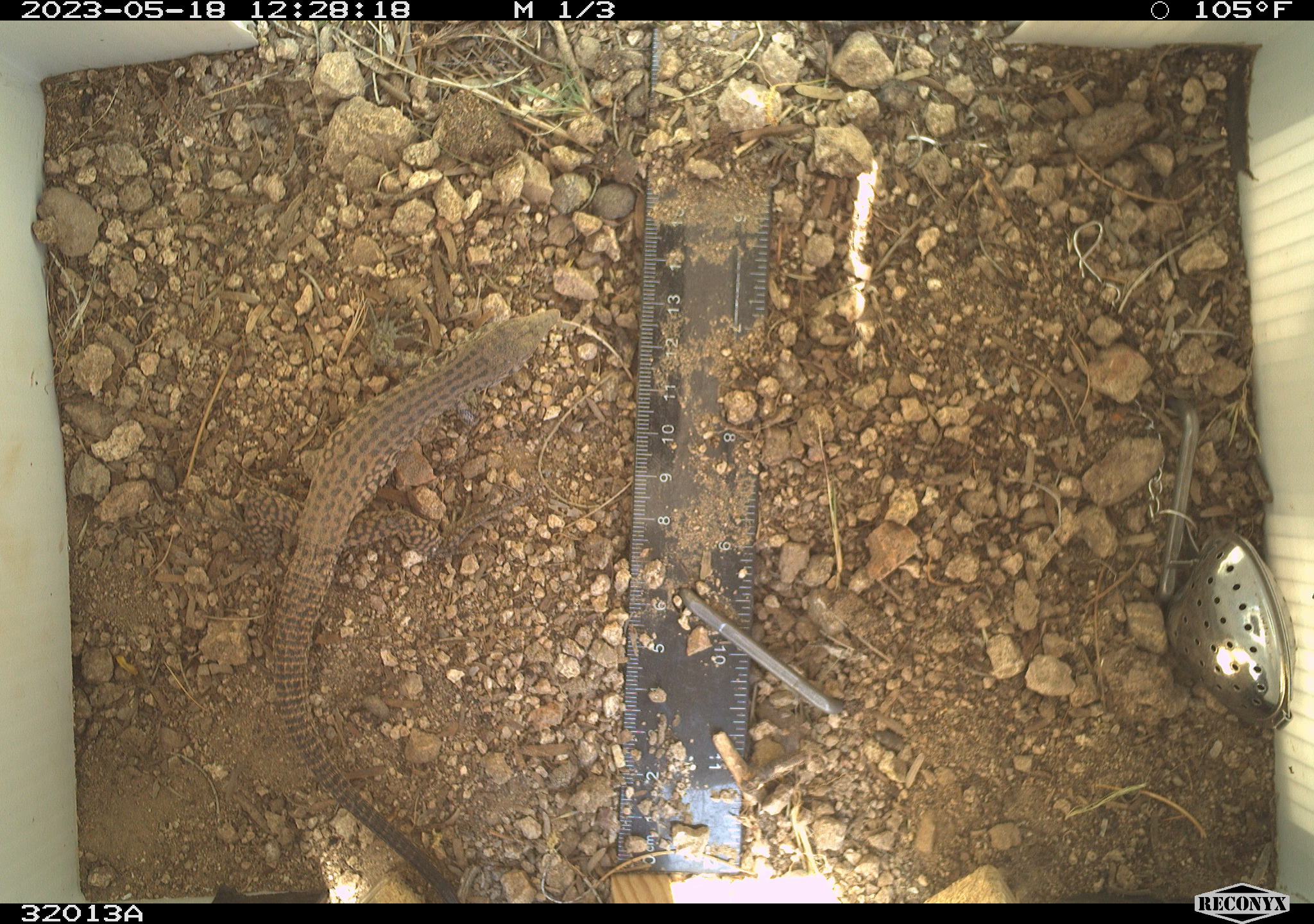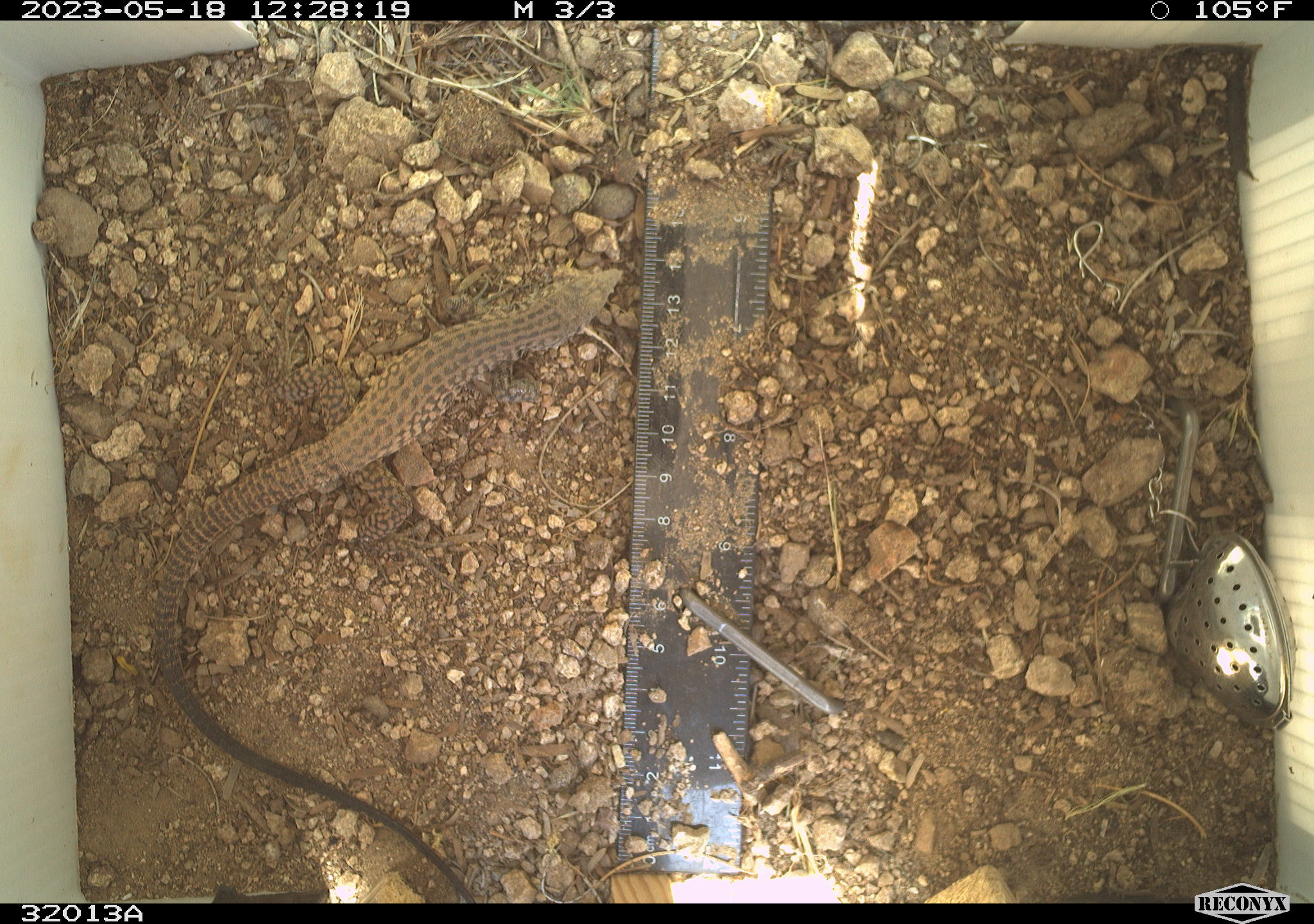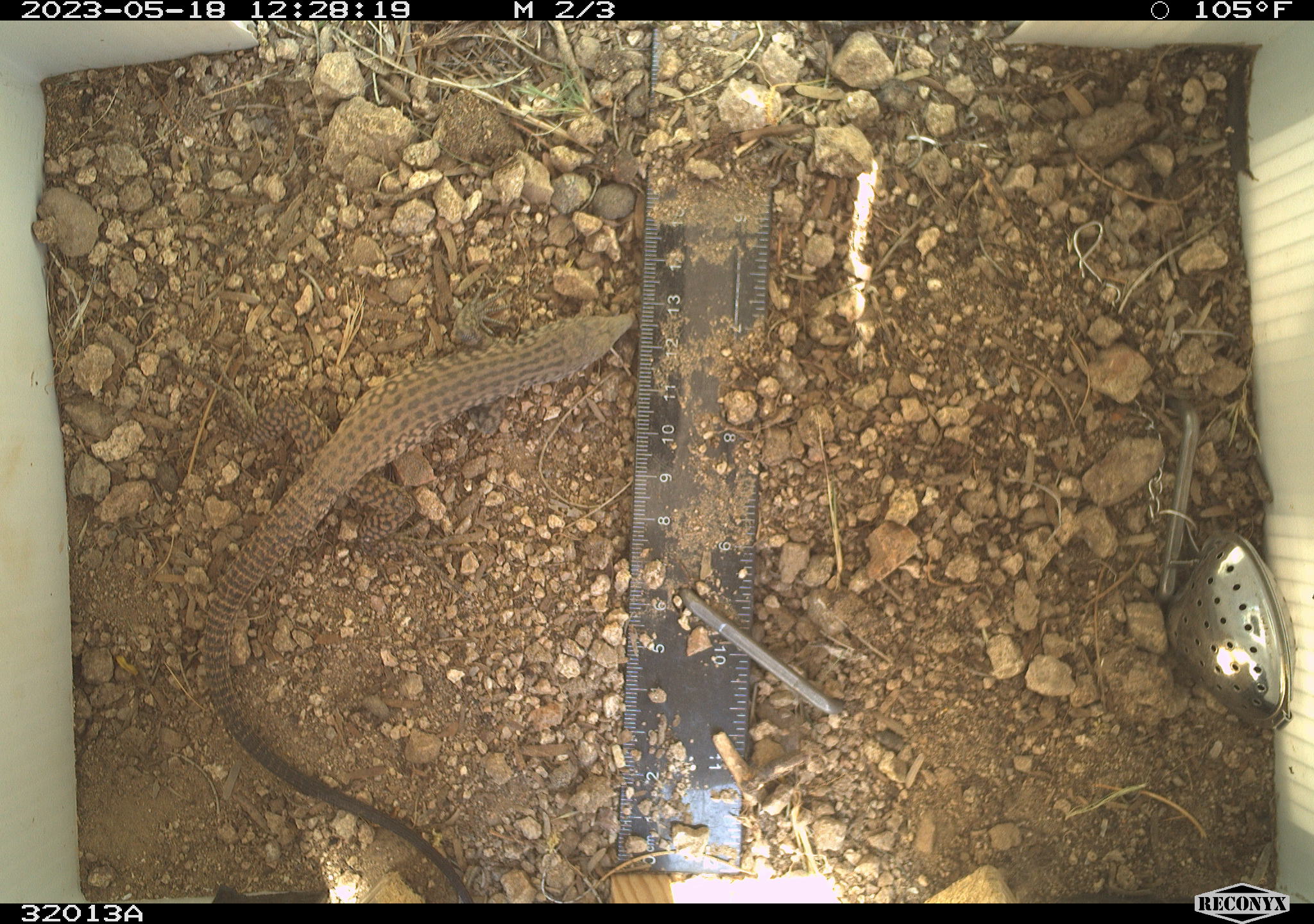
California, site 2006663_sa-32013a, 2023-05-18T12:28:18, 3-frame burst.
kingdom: Animalia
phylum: Chordata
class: Reptilia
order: Squamata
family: Teiidae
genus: Aspidoscelis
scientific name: Aspidoscelis tigris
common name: western whiptail